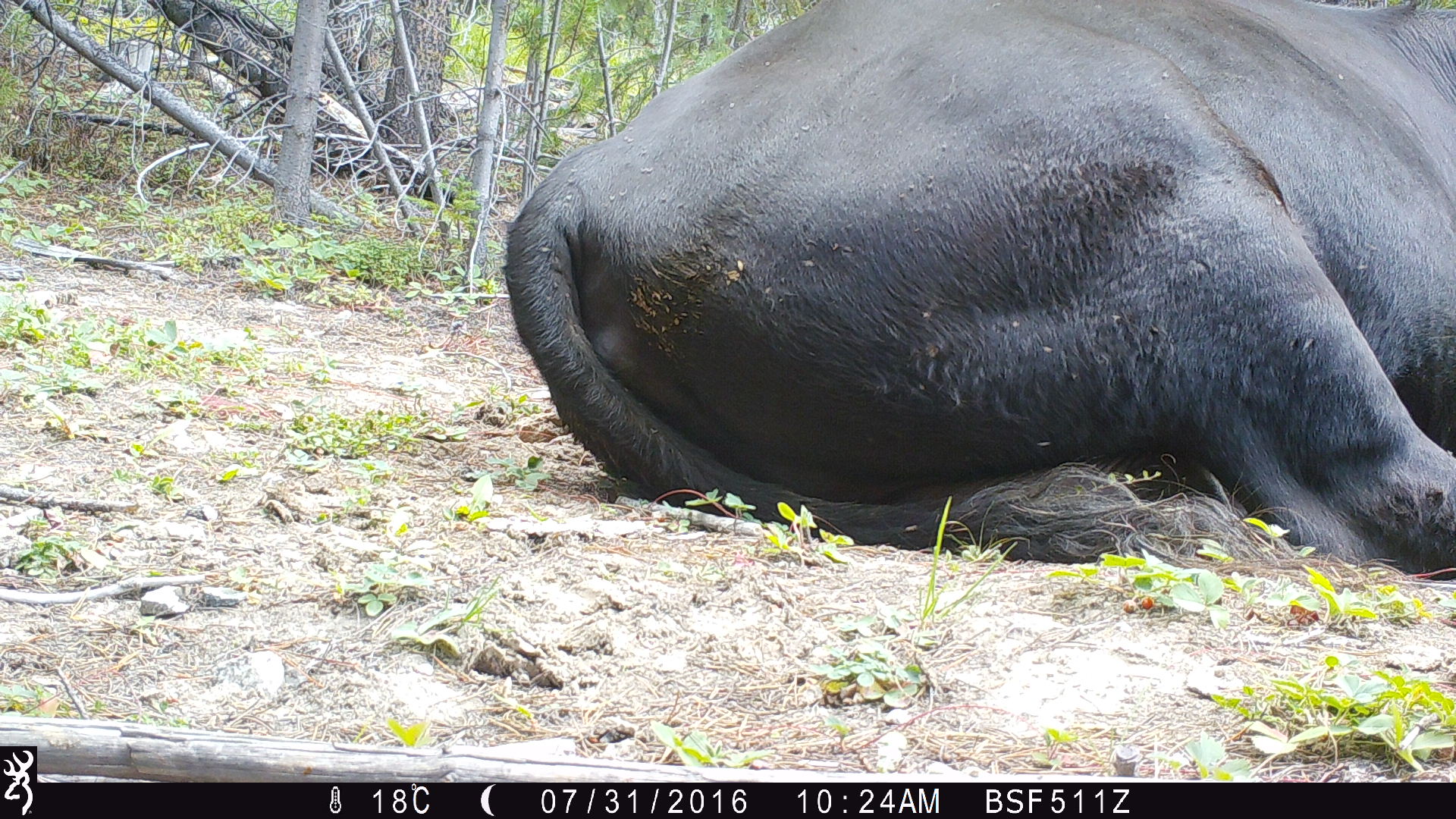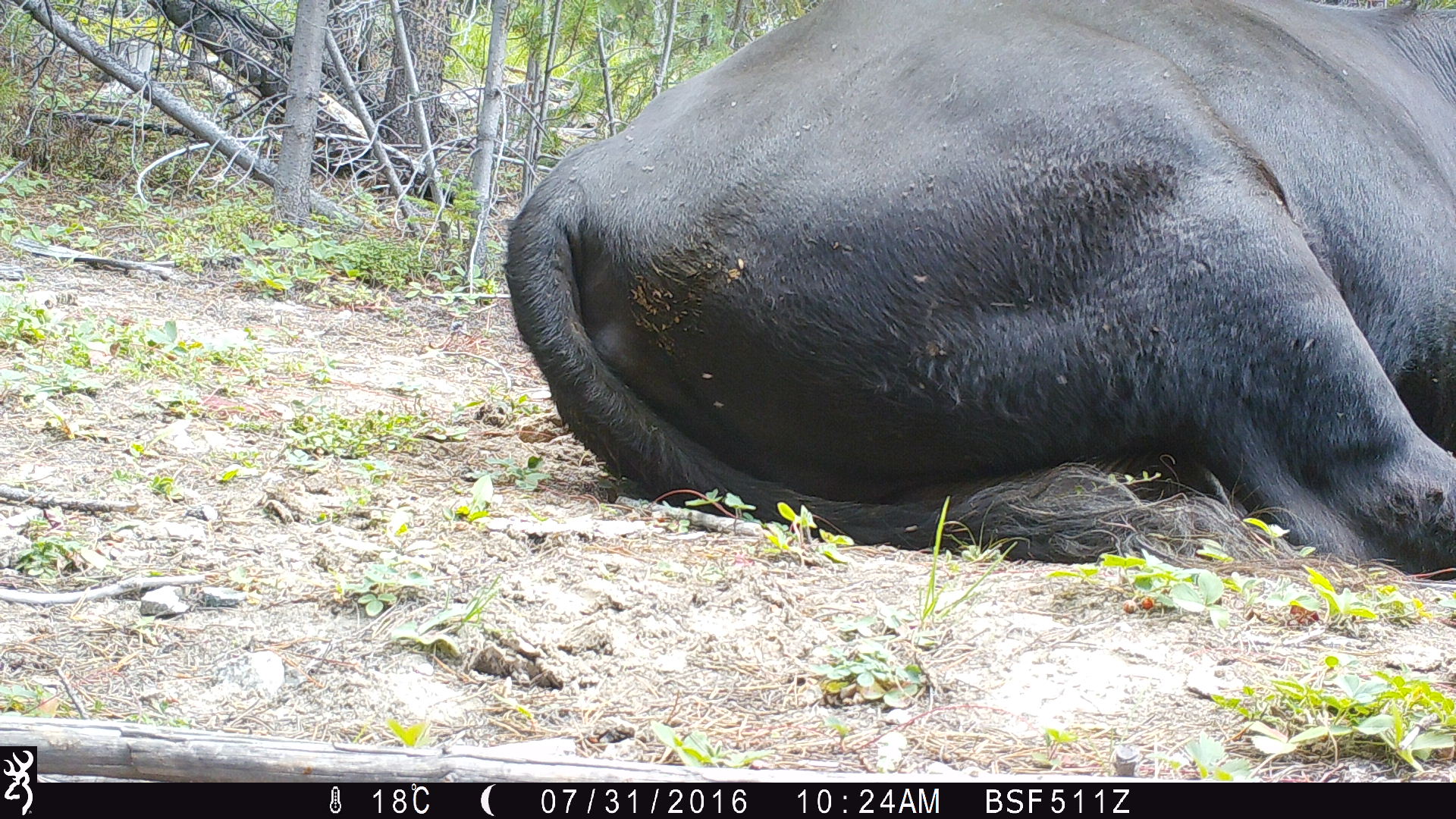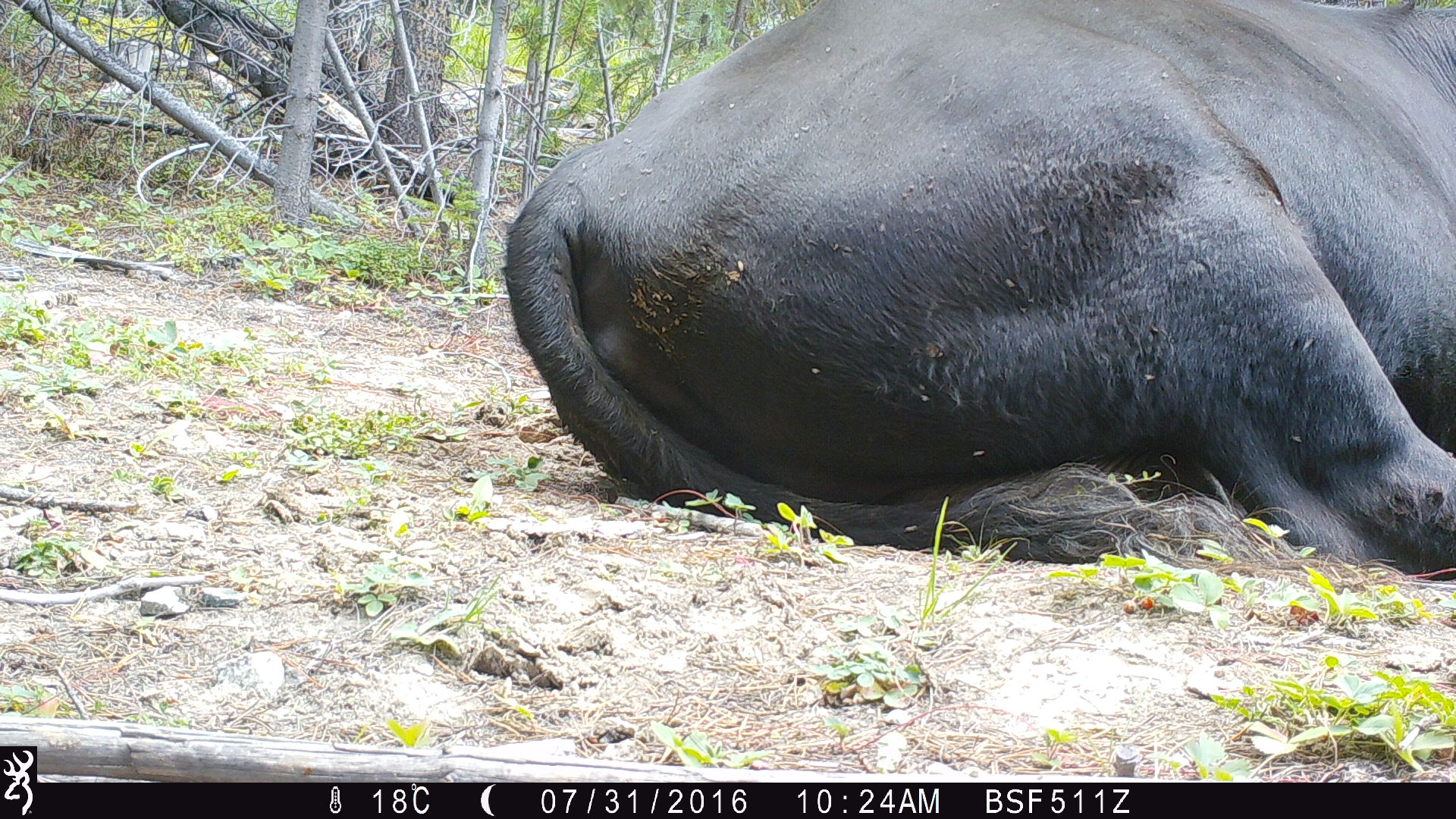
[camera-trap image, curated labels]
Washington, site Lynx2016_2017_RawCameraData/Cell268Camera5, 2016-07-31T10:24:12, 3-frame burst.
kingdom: Animalia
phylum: Chordata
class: Mammalia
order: Artiodactyla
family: Bovidae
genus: Bos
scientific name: Bos taurus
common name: domestic cattle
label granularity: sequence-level